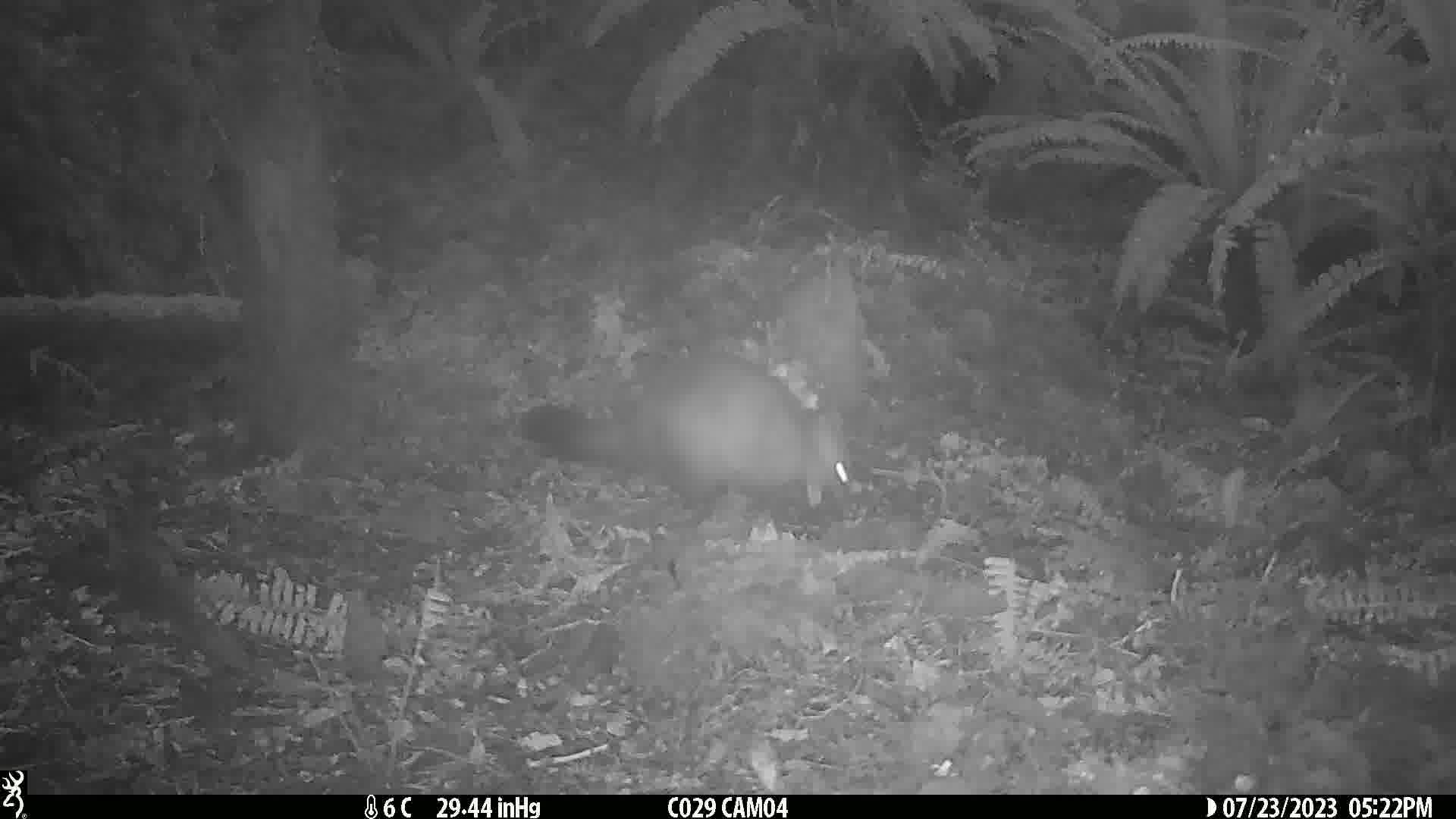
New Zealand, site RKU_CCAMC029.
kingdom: Animalia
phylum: Chordata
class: Mammalia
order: Diprotodontia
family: Phalangeridae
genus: Trichosurus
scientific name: Trichosurus vulpecula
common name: common brushtail possum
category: possum